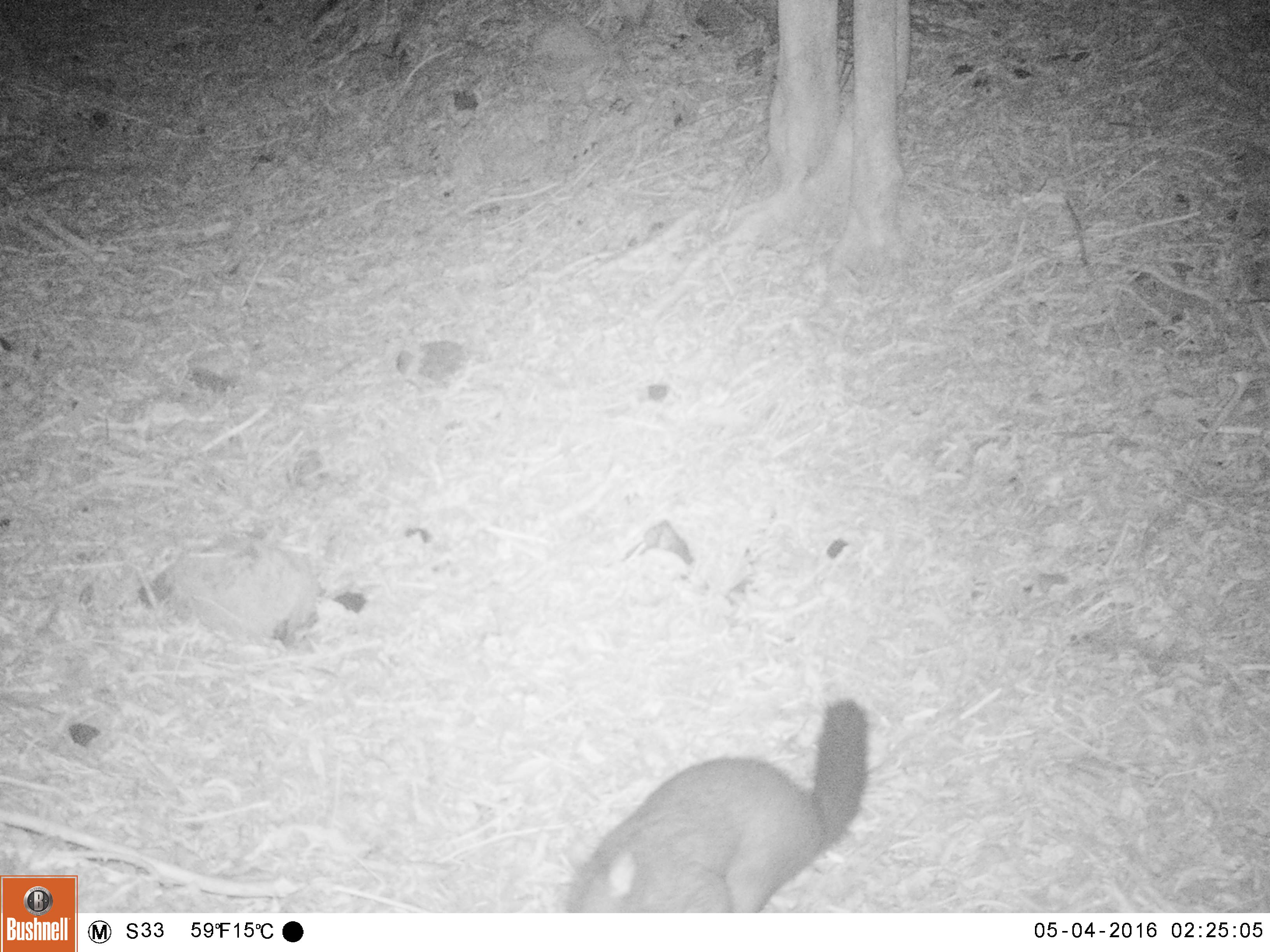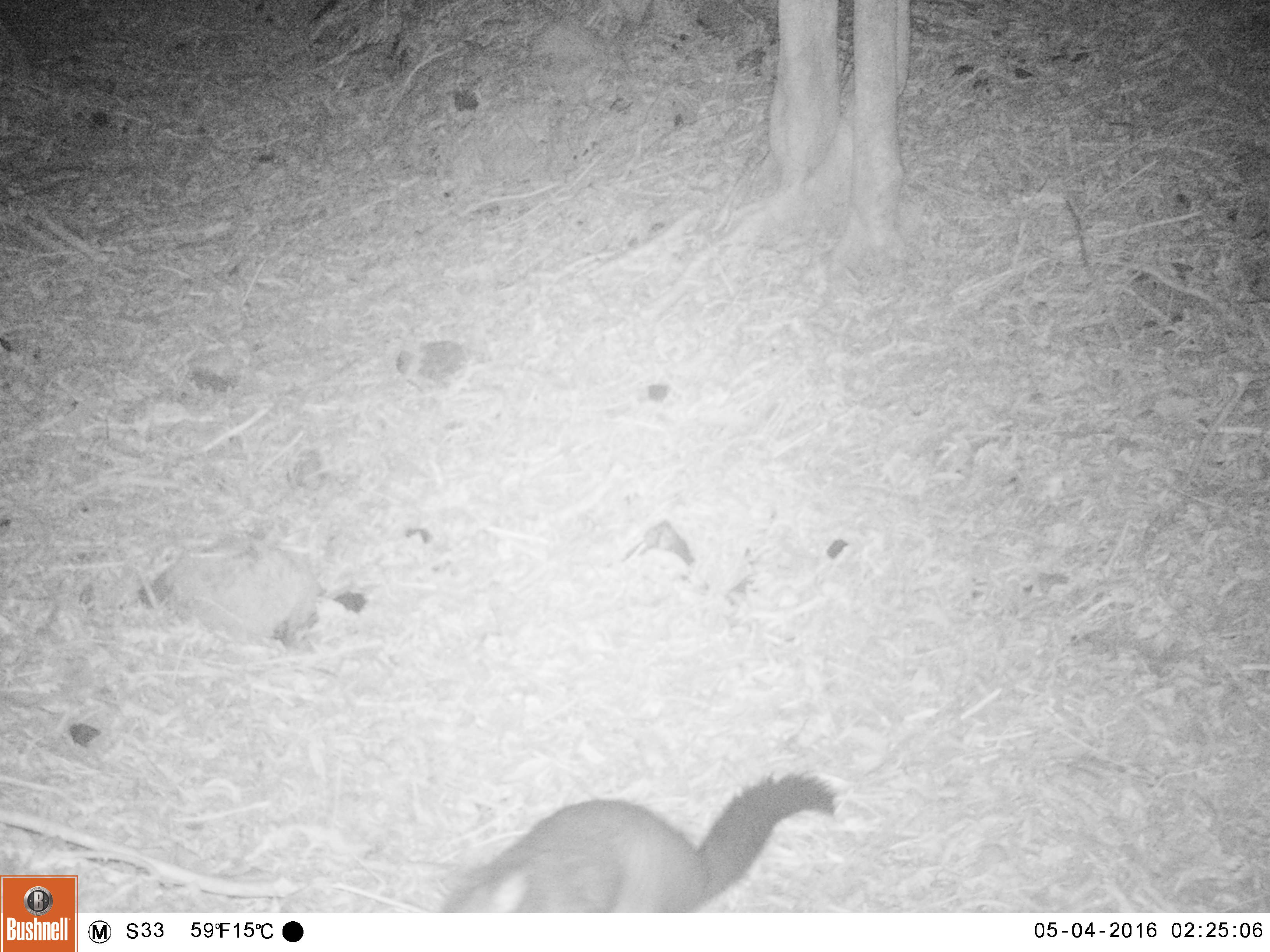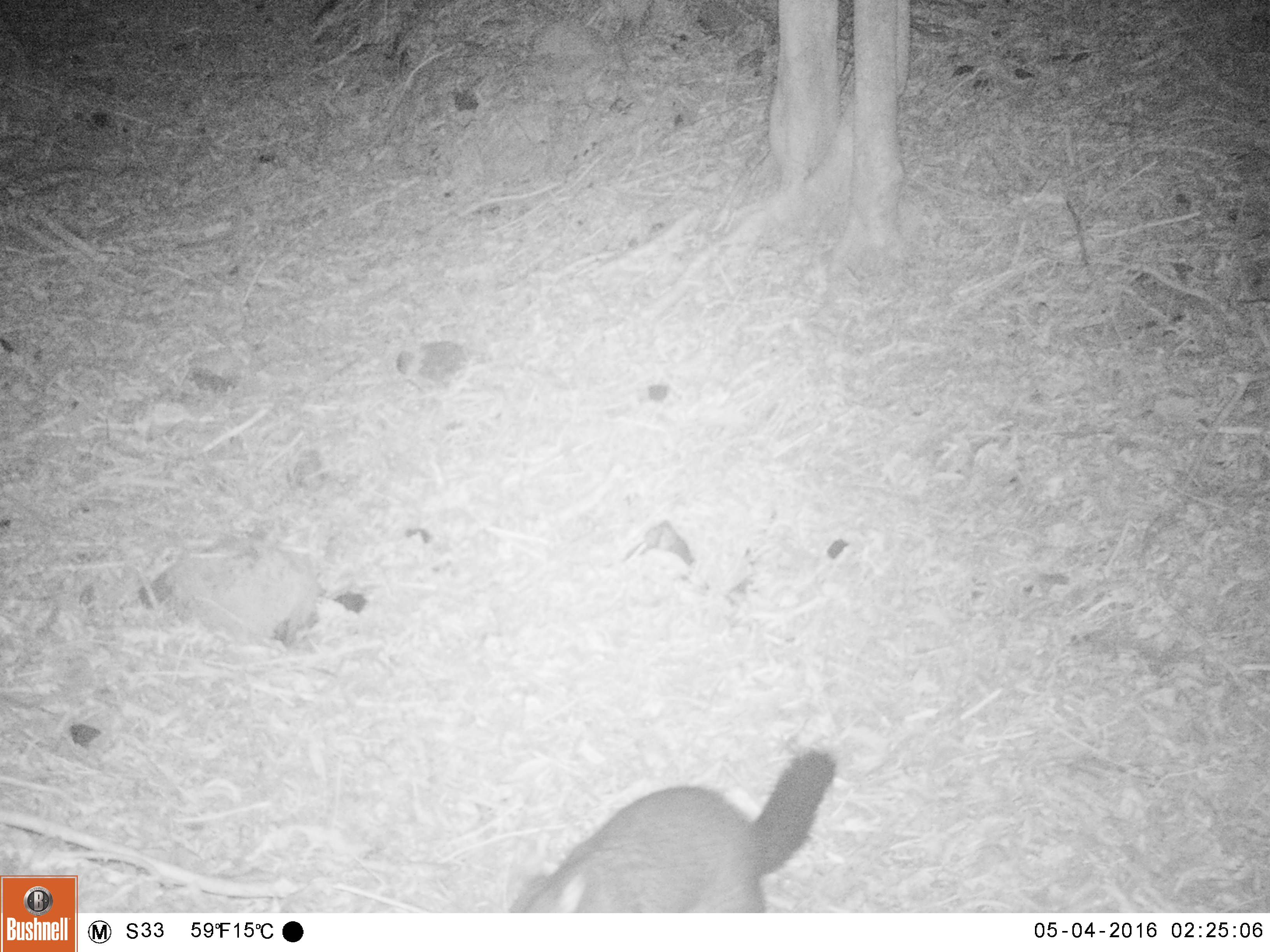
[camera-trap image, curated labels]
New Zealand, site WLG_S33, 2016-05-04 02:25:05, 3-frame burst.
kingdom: Animalia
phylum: Chordata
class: Mammalia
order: Diprotodontia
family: Phalangeridae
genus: Trichosurus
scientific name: Trichosurus vulpecula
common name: common brushtail possum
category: possum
Possum (common brushtail possum) (Trichosurus vulpecula).